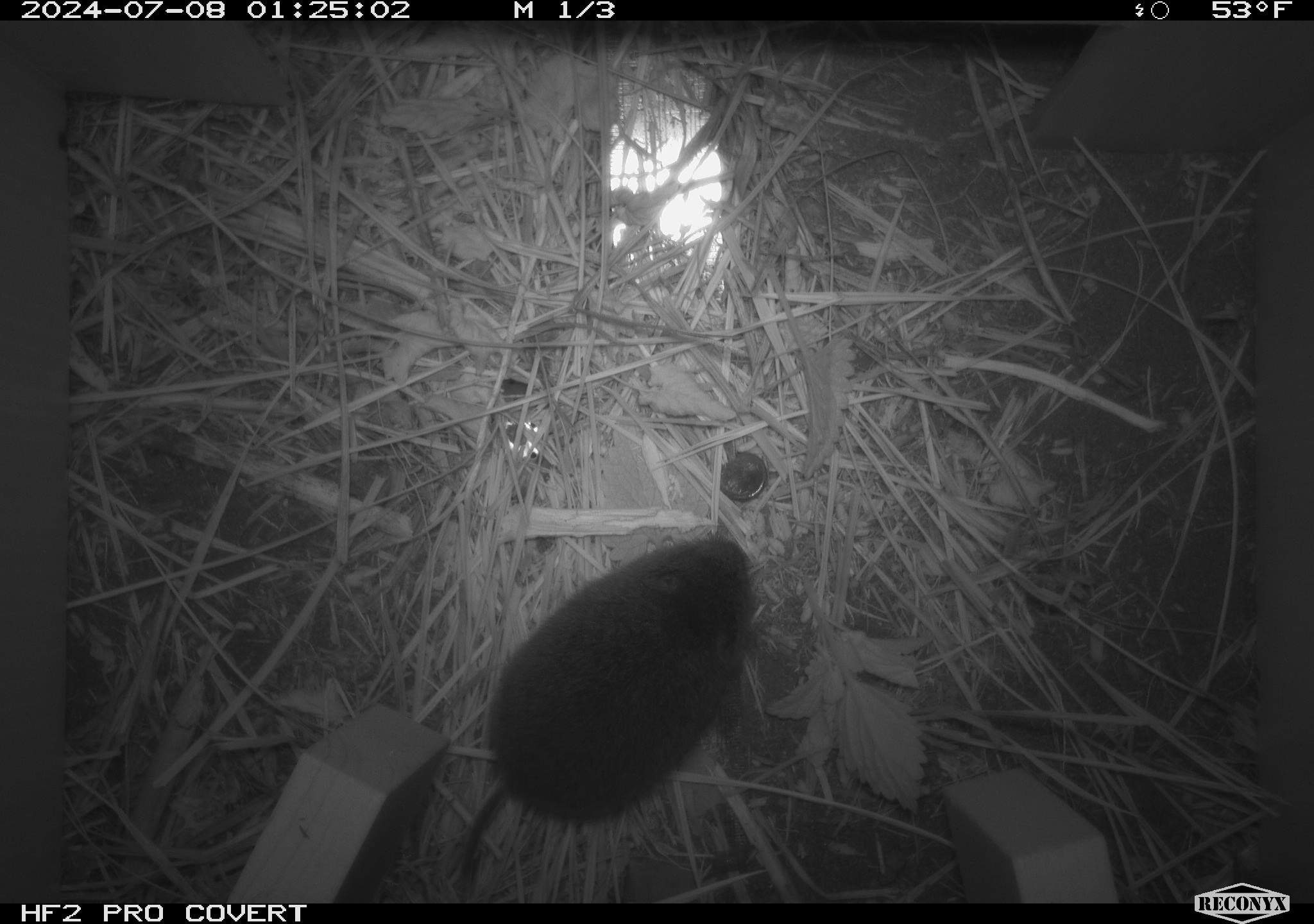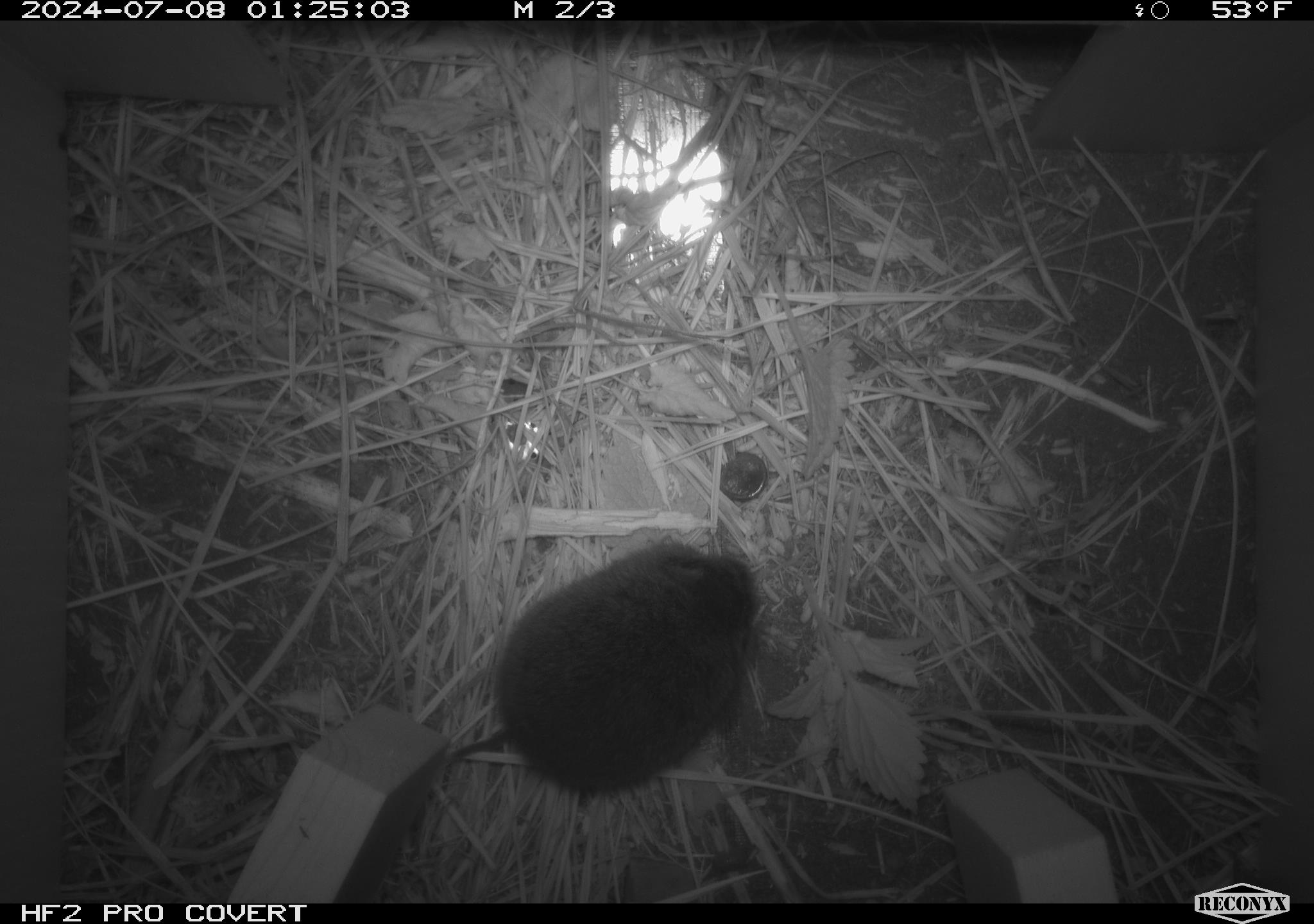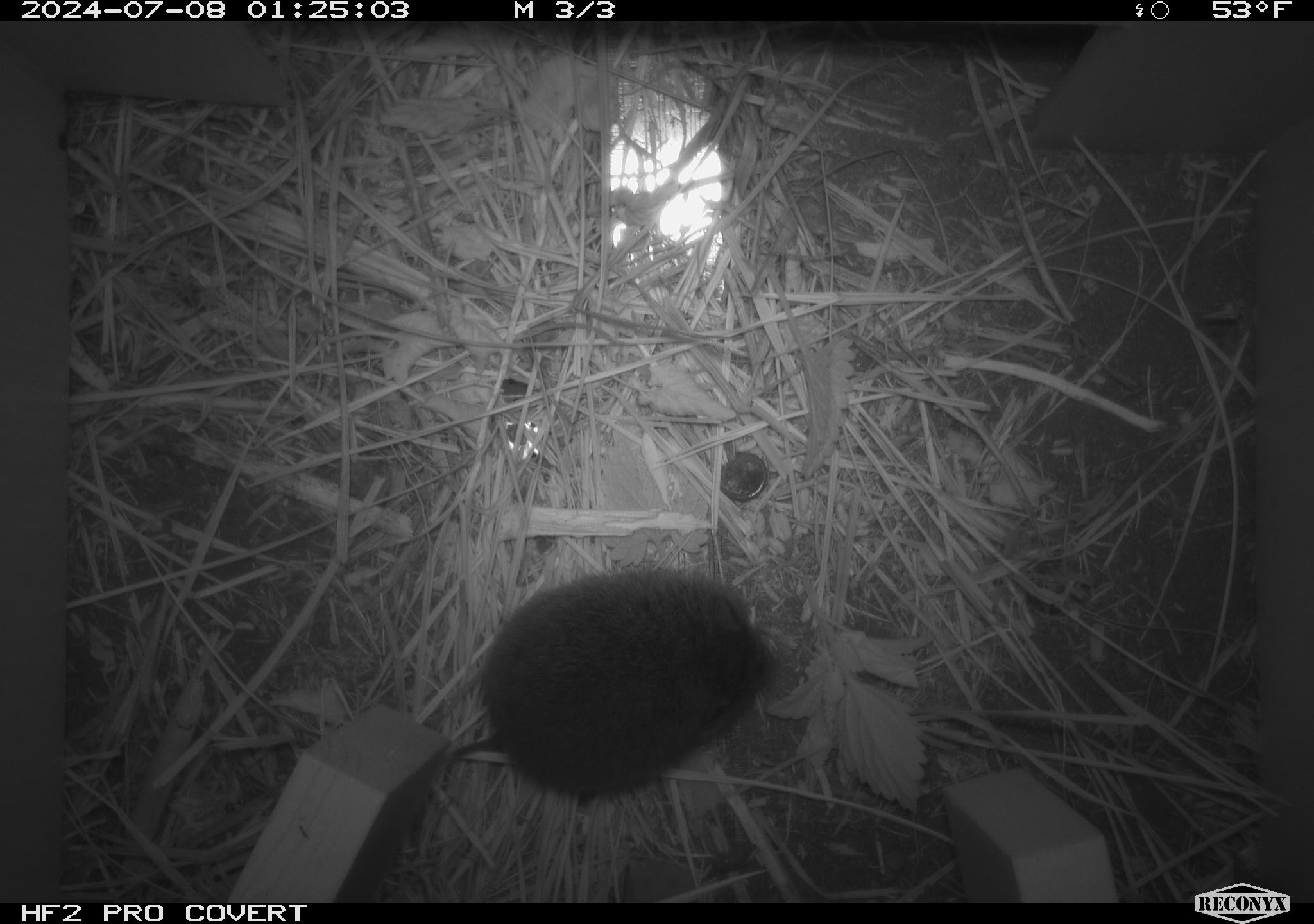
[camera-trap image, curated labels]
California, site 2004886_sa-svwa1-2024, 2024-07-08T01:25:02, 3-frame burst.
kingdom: Animalia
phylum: Chordata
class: Mammalia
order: Rodentia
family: Cricetidae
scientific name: Arvicolinae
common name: voles, lemmings, and muskrats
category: arvicolinae subfamily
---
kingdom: Animalia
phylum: Arthropoda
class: Malacostraca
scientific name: Malacostraca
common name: amphipods, crabs, isopods, krill, lobsters and shrimps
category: malacostracan